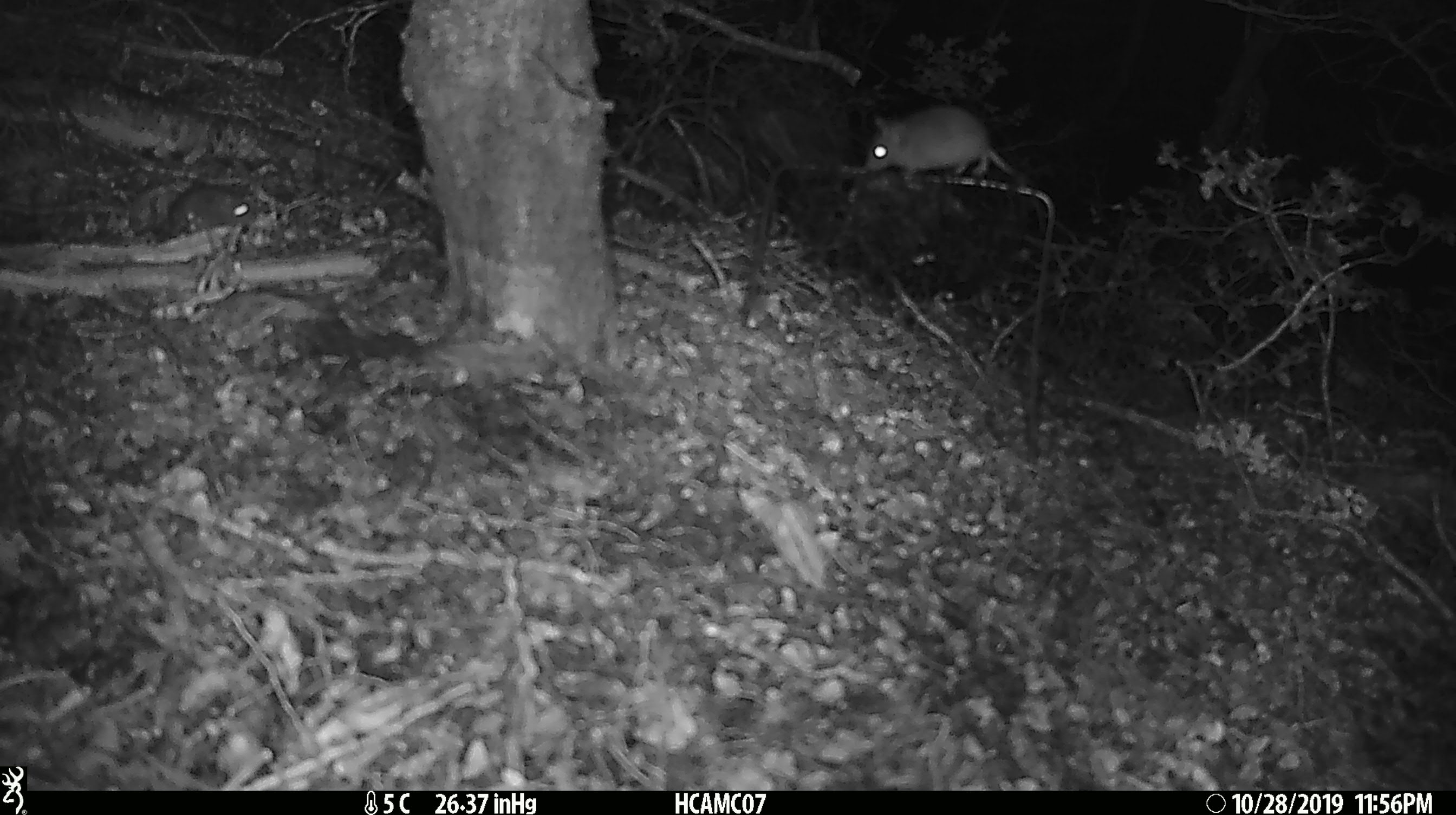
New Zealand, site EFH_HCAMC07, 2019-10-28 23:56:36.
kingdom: Animalia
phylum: Chordata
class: Mammalia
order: Rodentia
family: Muridae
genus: Mus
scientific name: Mus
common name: mouse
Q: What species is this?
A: Mouse (Mus).